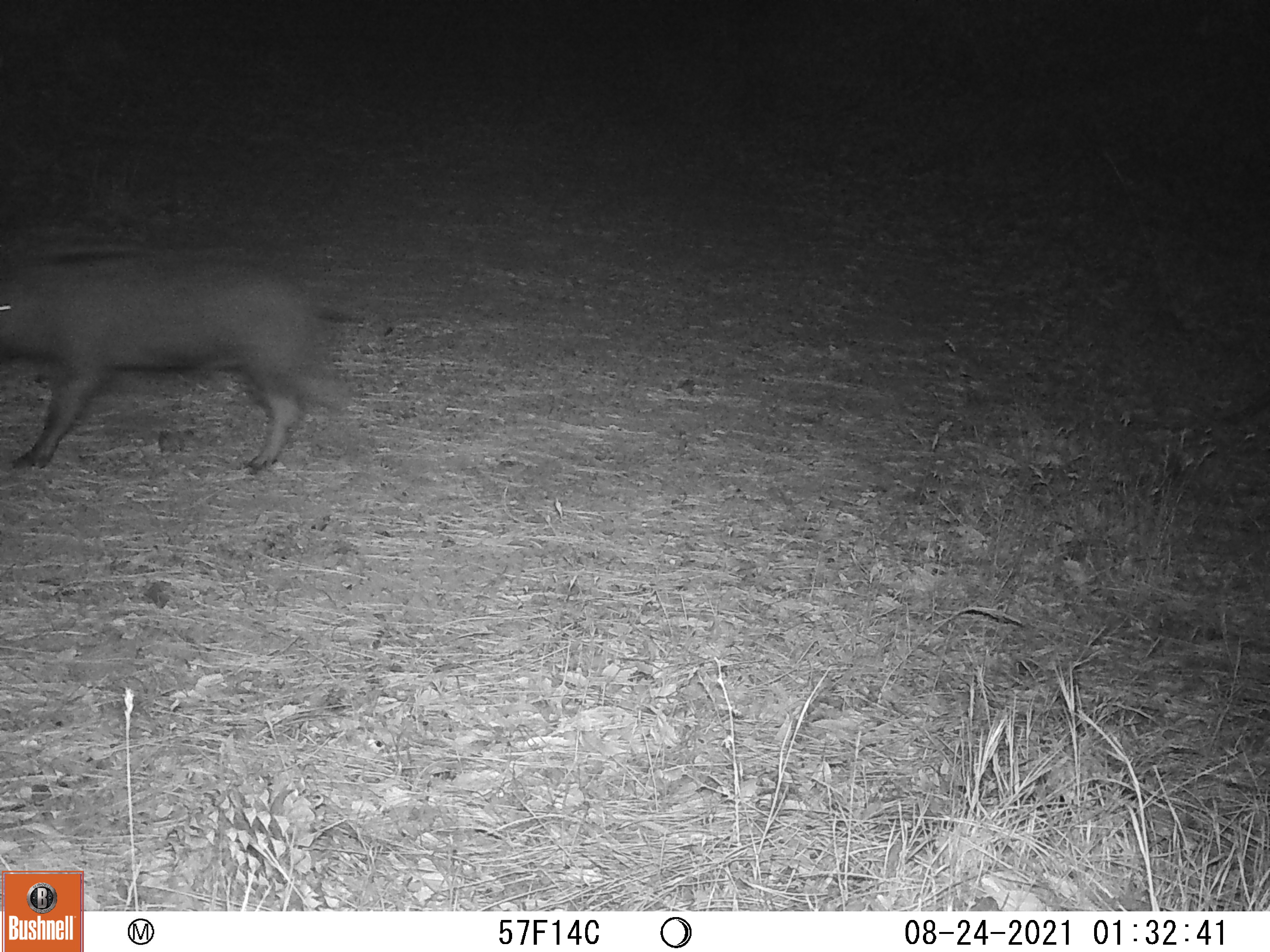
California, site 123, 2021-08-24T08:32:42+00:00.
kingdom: Animalia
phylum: Chordata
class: Mammalia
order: Artiodactyla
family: Suidae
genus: Sus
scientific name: Sus scrofa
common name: wild boar